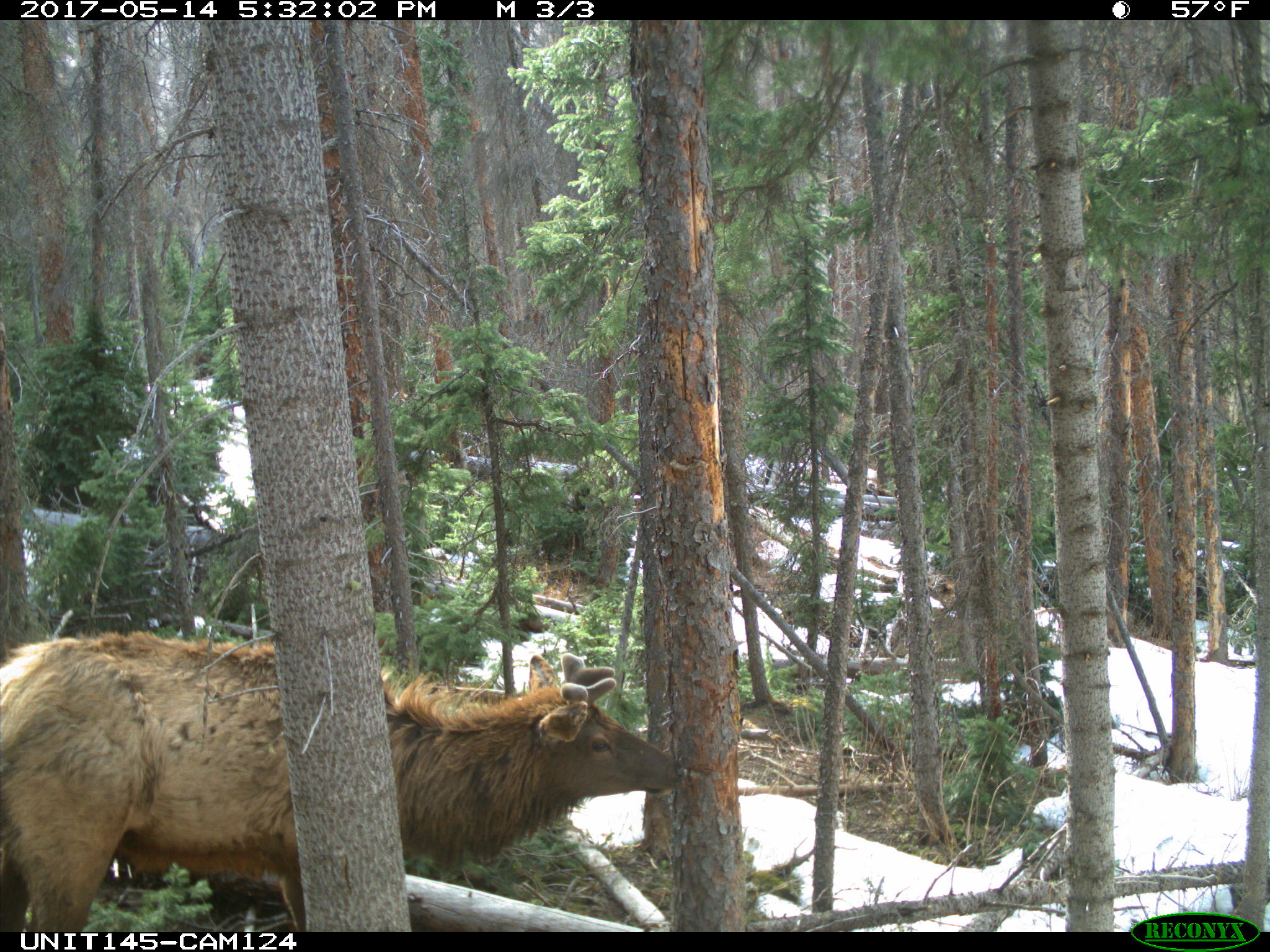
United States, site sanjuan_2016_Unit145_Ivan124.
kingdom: Animalia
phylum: Chordata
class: Mammalia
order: Artiodactyla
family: Cervidae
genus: Cervus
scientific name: Cervus elaphus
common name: red deer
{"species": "Cervus elaphus (red deer)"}